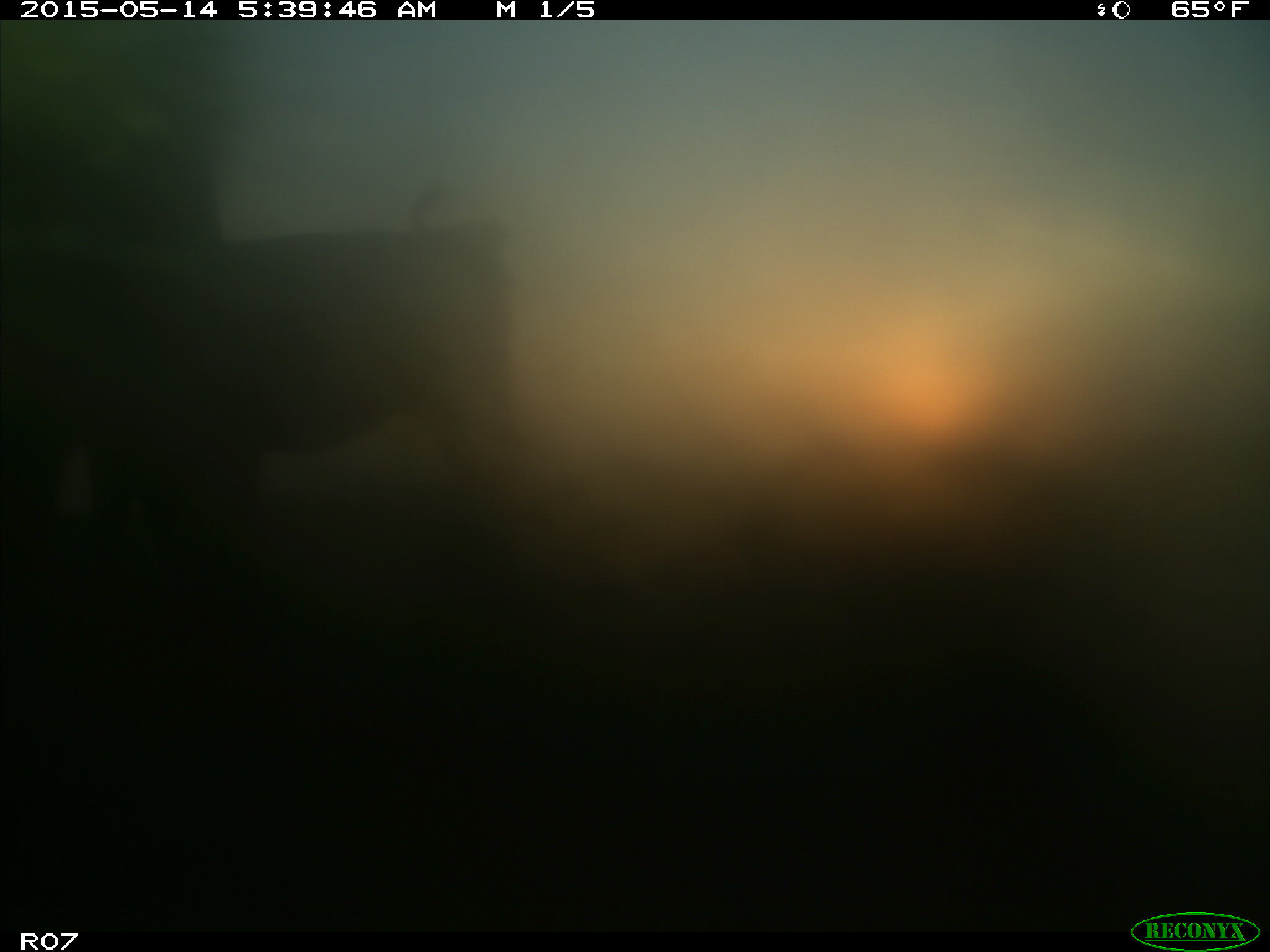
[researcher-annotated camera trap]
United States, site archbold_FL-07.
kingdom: Animalia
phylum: Chordata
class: Mammalia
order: Artiodactyla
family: Bovidae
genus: Bos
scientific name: Bos taurus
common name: domestic cow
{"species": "Bos taurus (domestic cow)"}